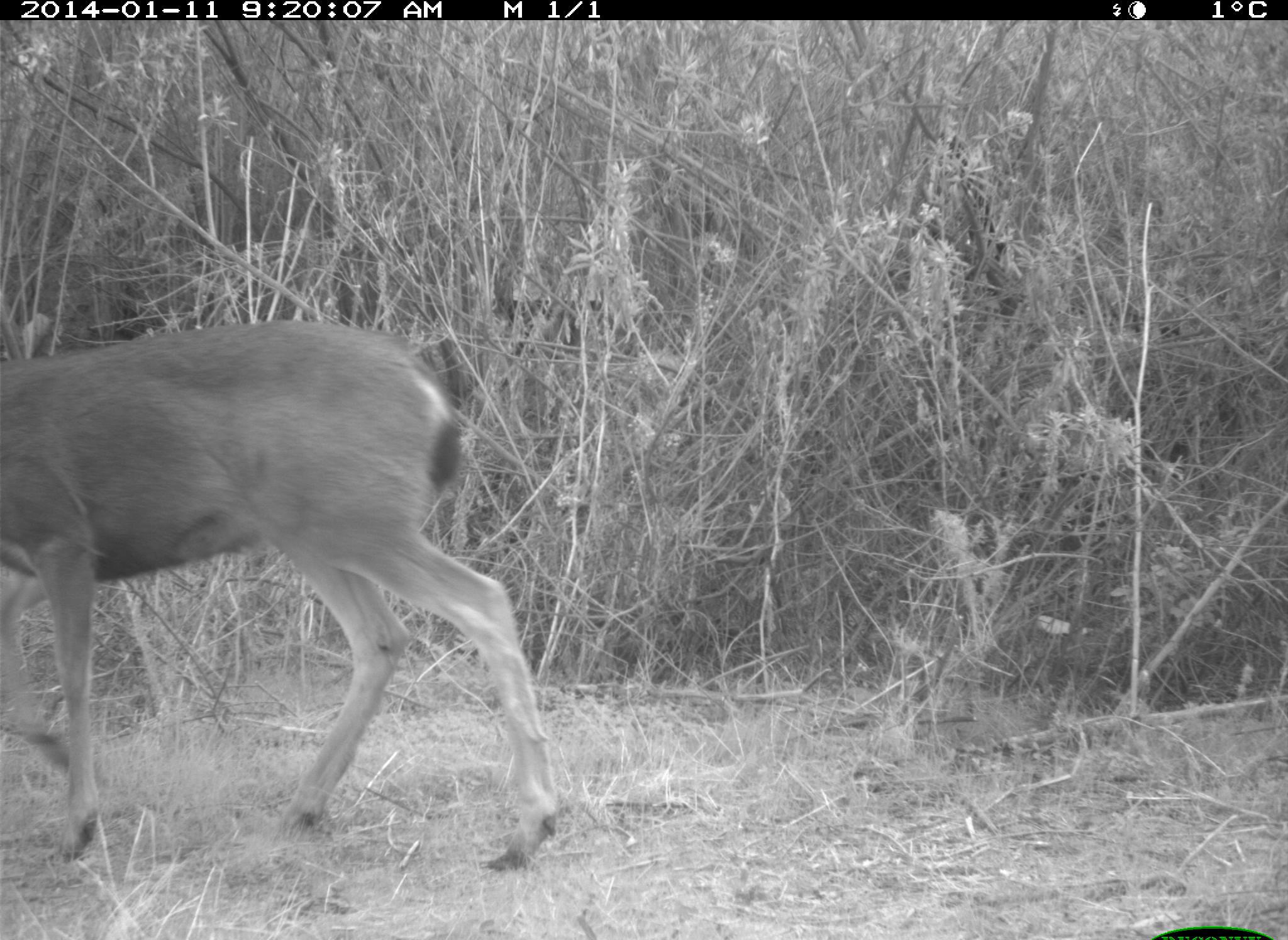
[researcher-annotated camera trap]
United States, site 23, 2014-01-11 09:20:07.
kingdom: Animalia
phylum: Chordata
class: Mammalia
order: Artiodactyla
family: Cervidae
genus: Odocoileus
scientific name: Odocoileus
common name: deer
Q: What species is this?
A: Deer (Odocoileus).